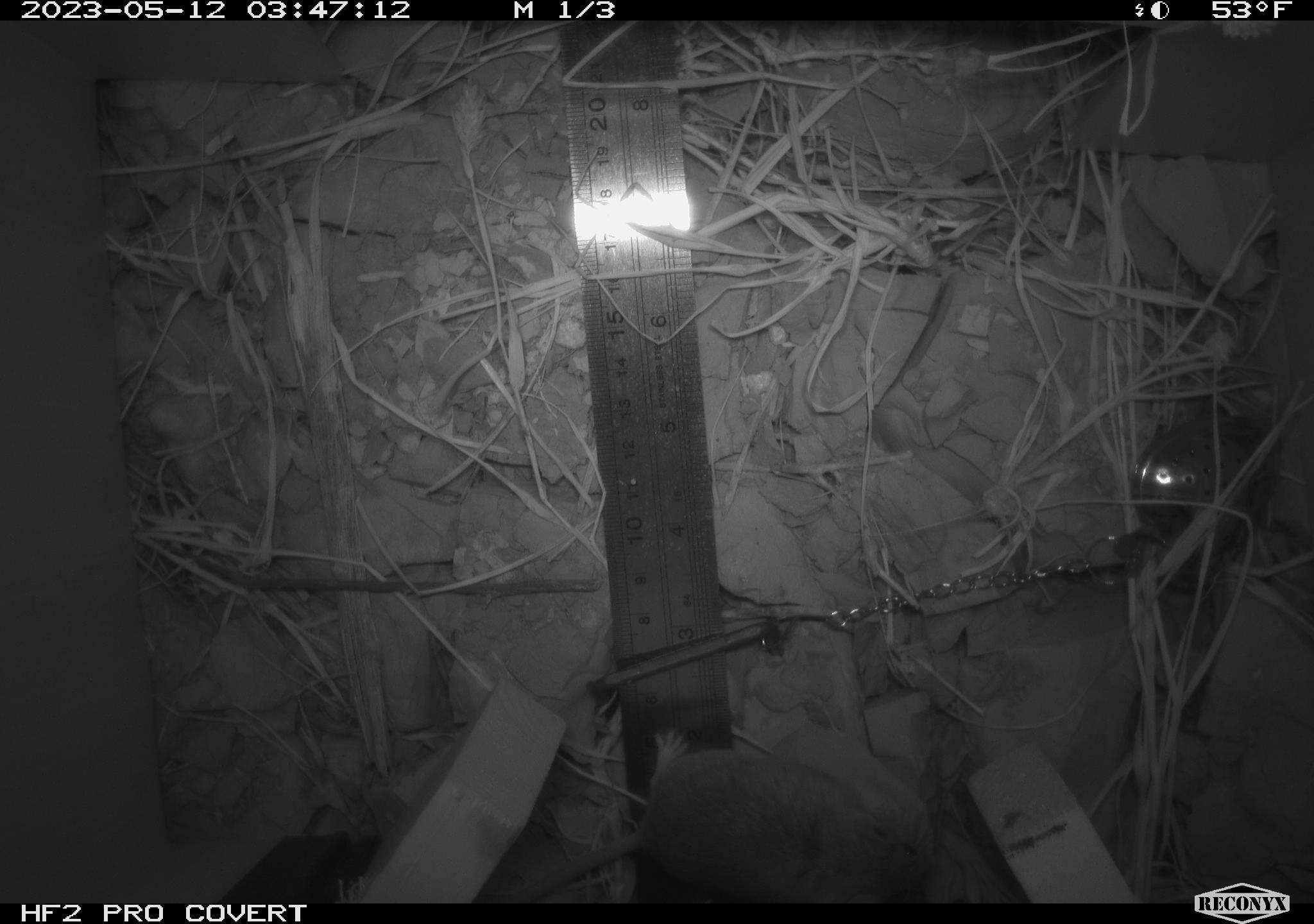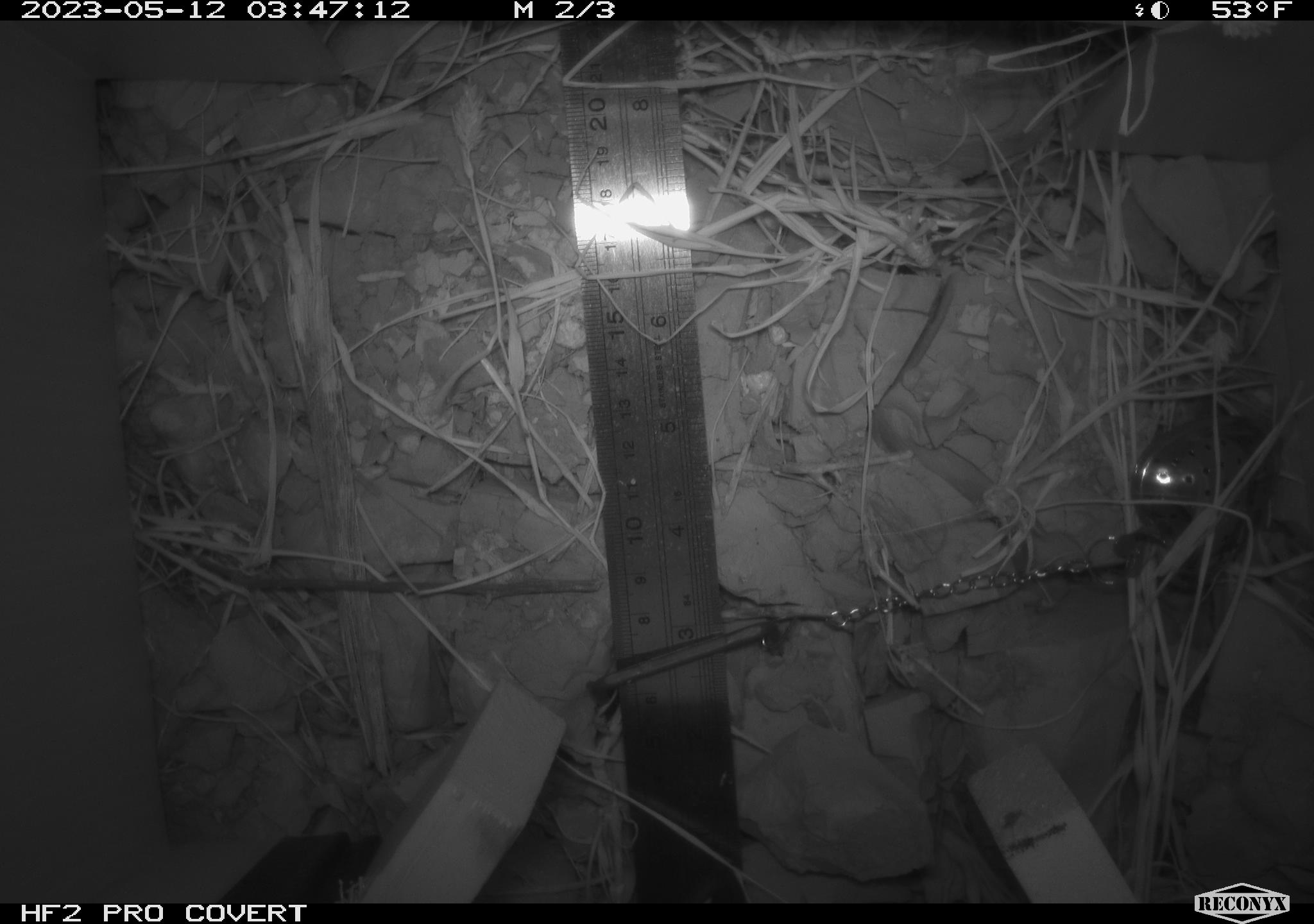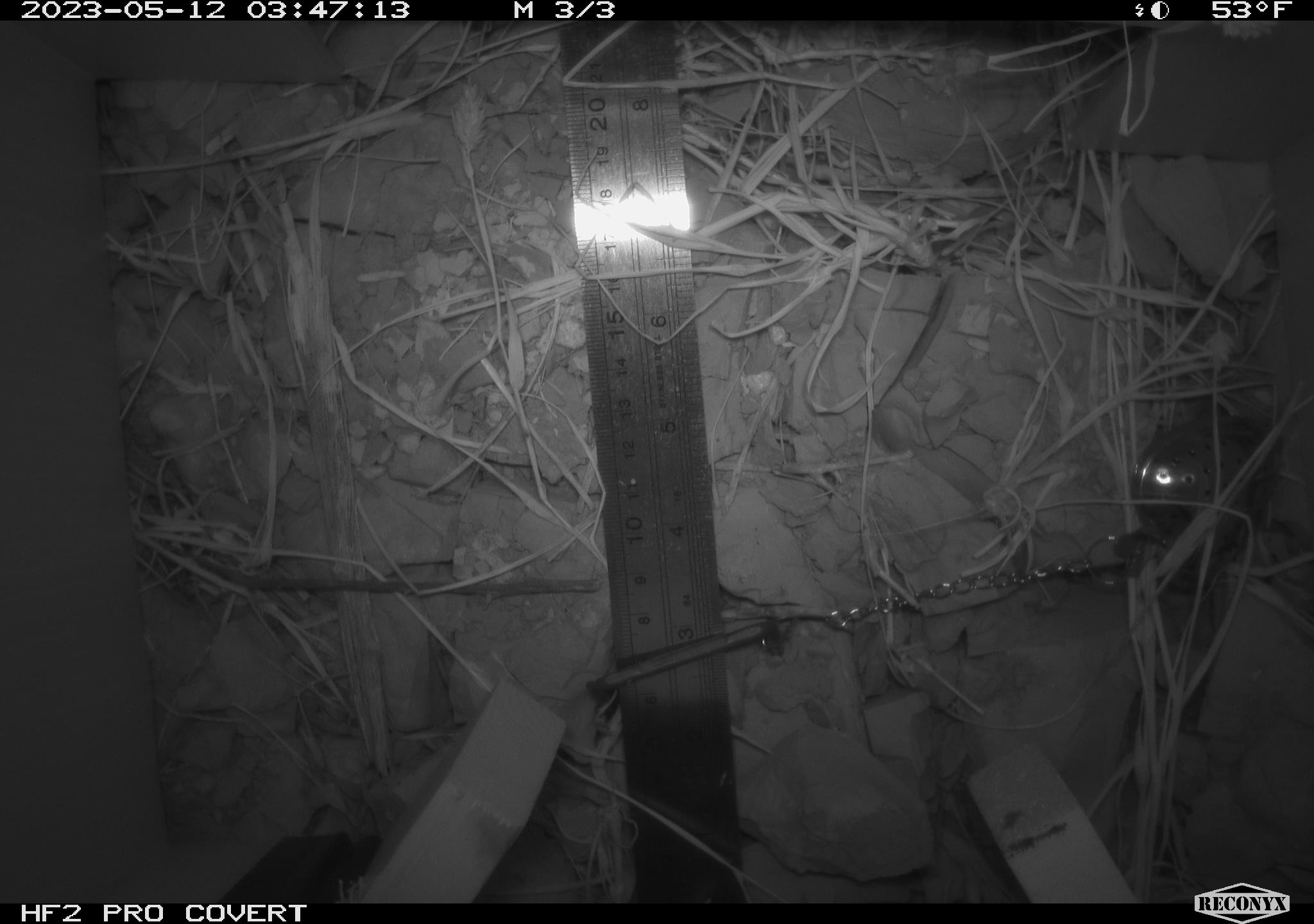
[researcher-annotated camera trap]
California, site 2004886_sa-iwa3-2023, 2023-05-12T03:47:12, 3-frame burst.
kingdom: Animalia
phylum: Chordata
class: Mammalia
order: Rodentia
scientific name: Rodentia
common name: mouse species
Mouse species (Rodentia).